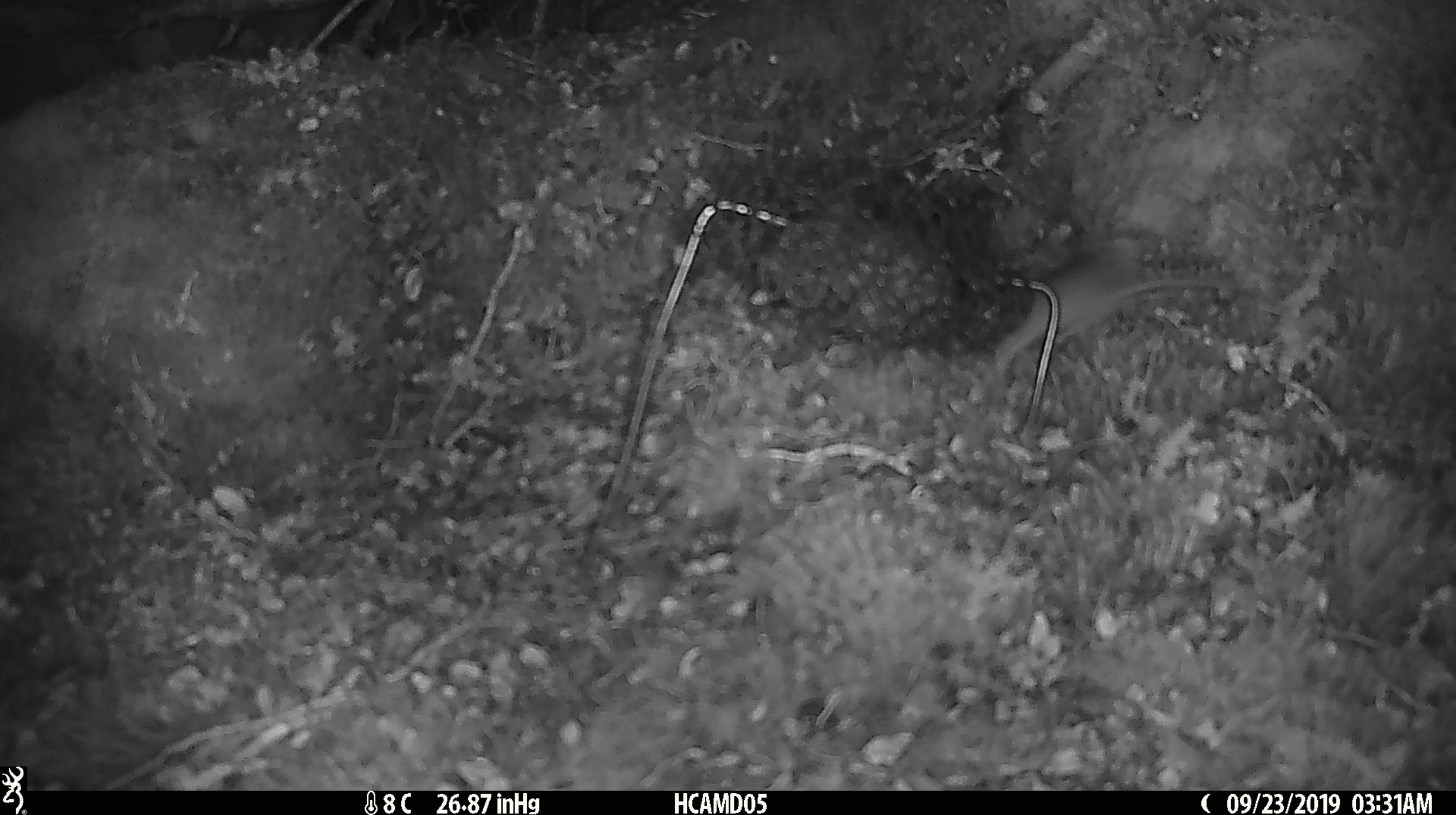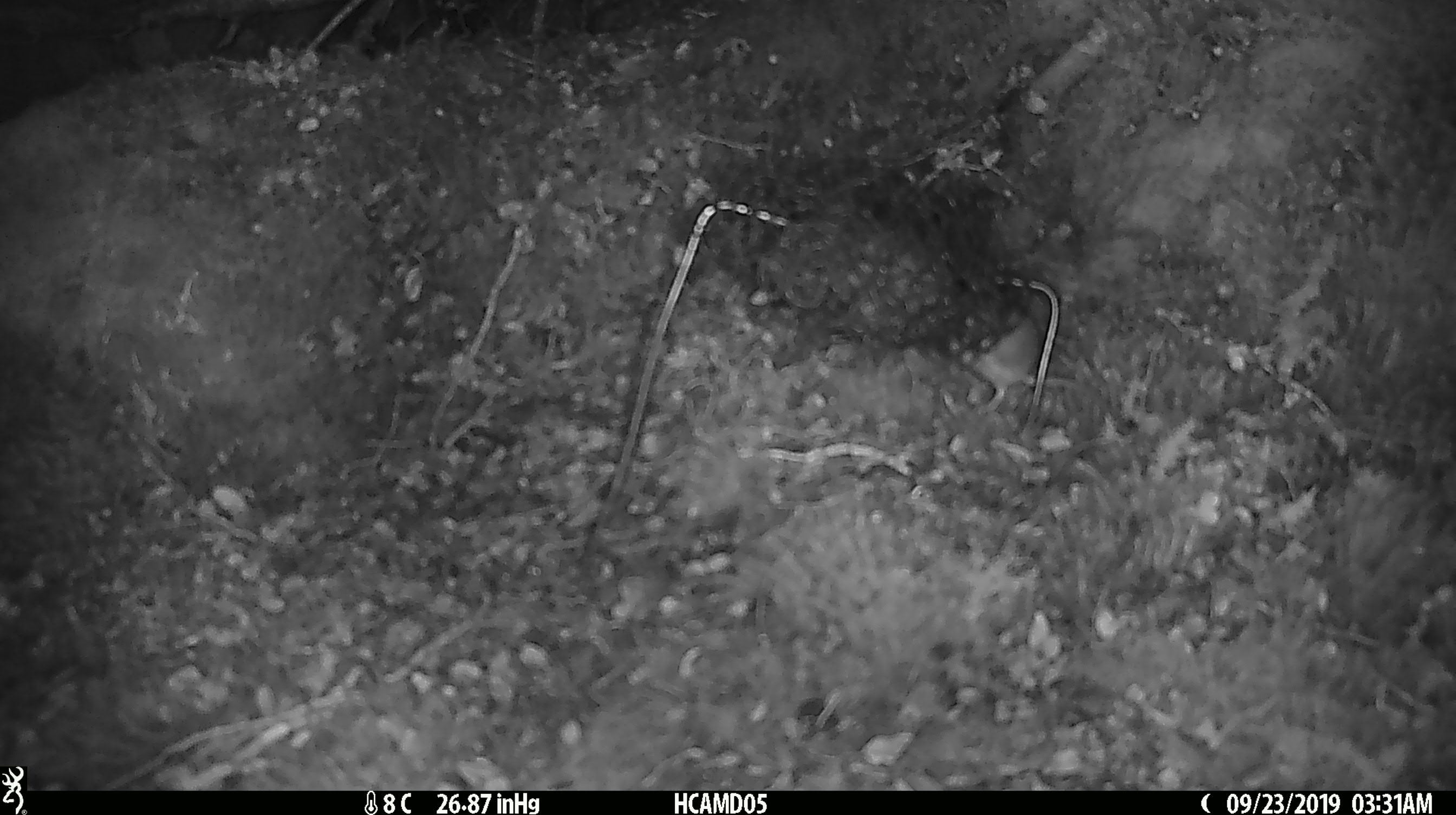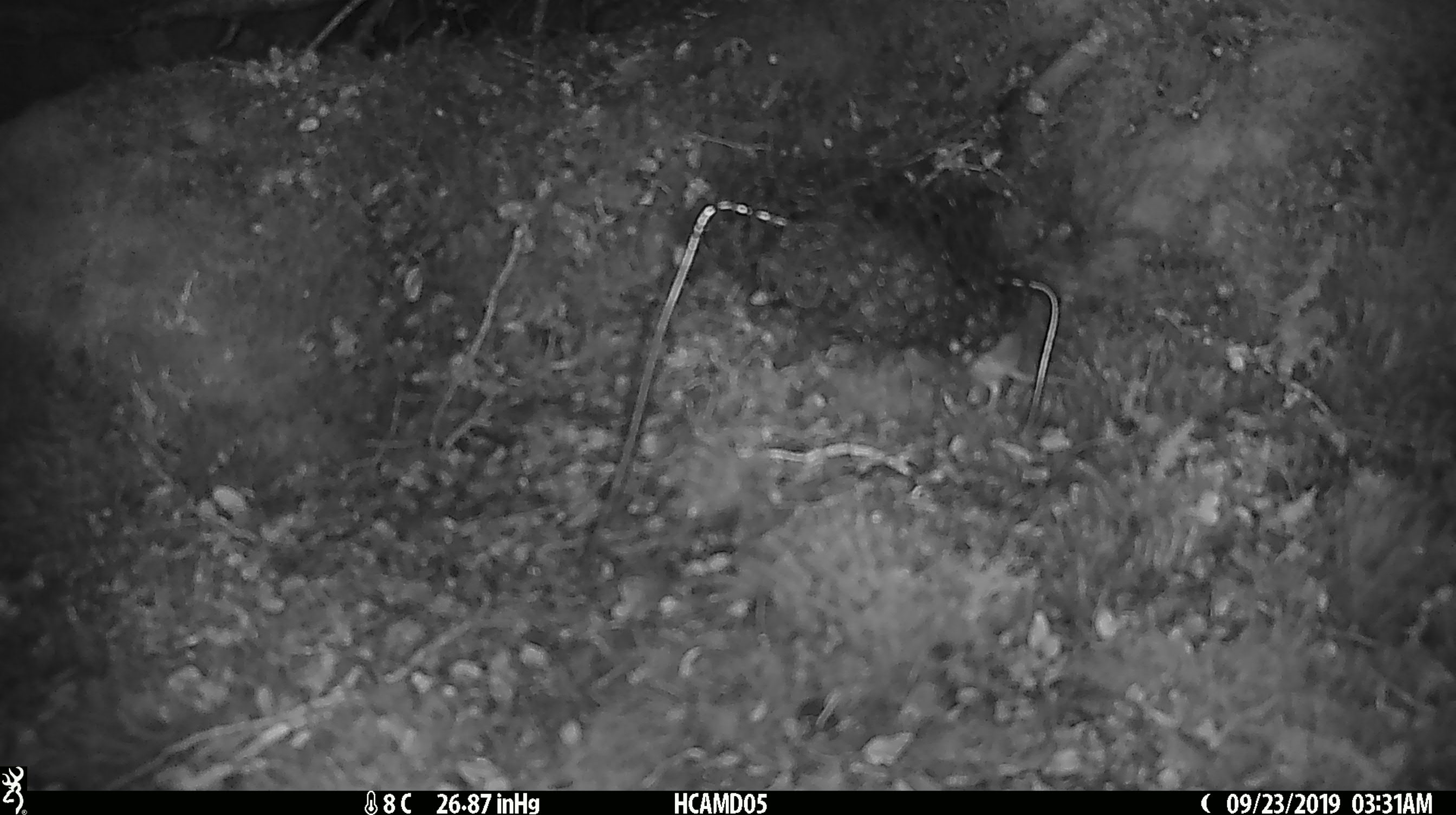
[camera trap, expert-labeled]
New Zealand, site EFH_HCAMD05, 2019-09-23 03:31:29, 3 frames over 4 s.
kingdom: Animalia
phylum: Chordata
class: Mammalia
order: Rodentia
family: Muridae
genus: Mus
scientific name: Mus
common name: mouse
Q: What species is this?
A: Mouse (Mus).